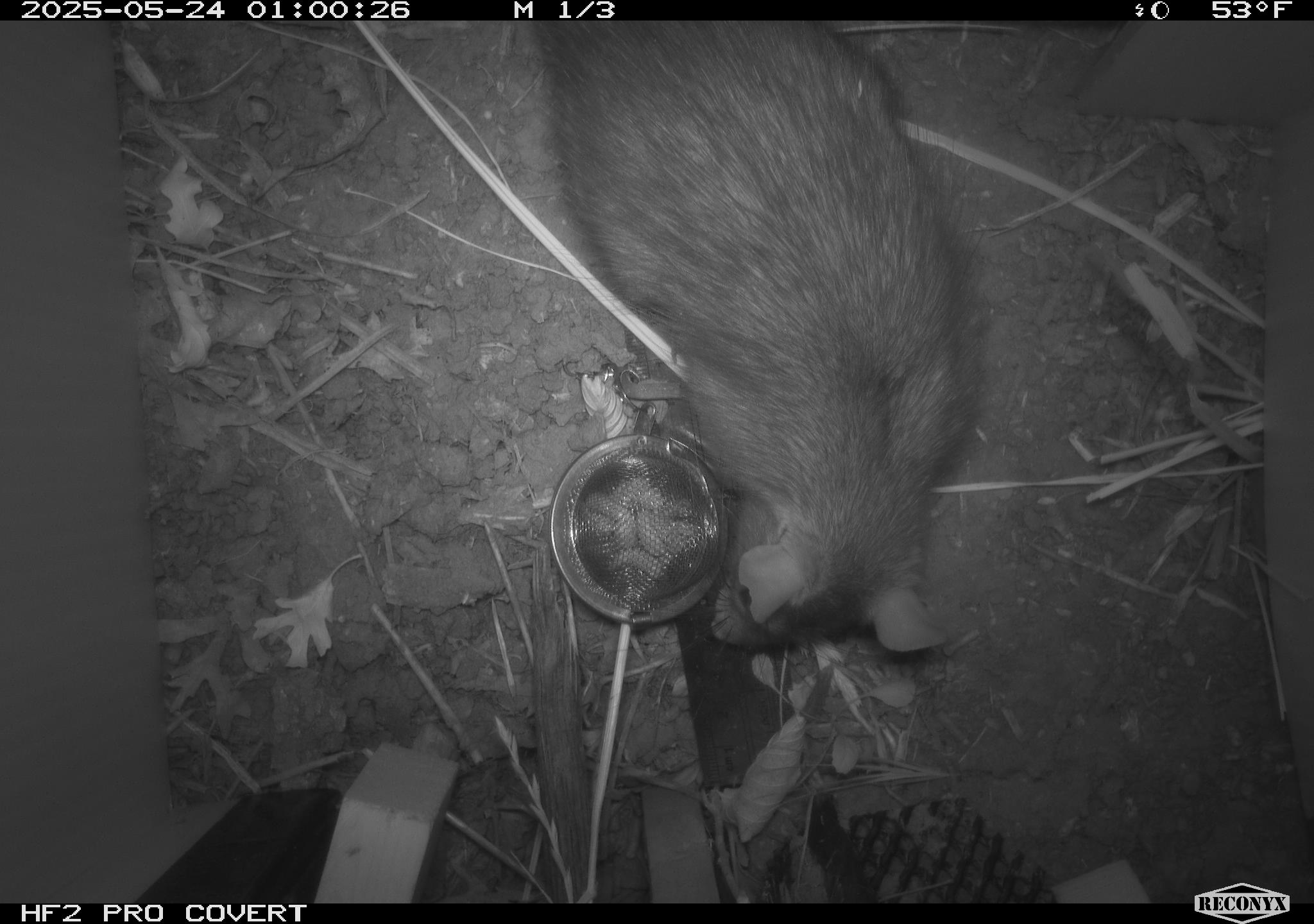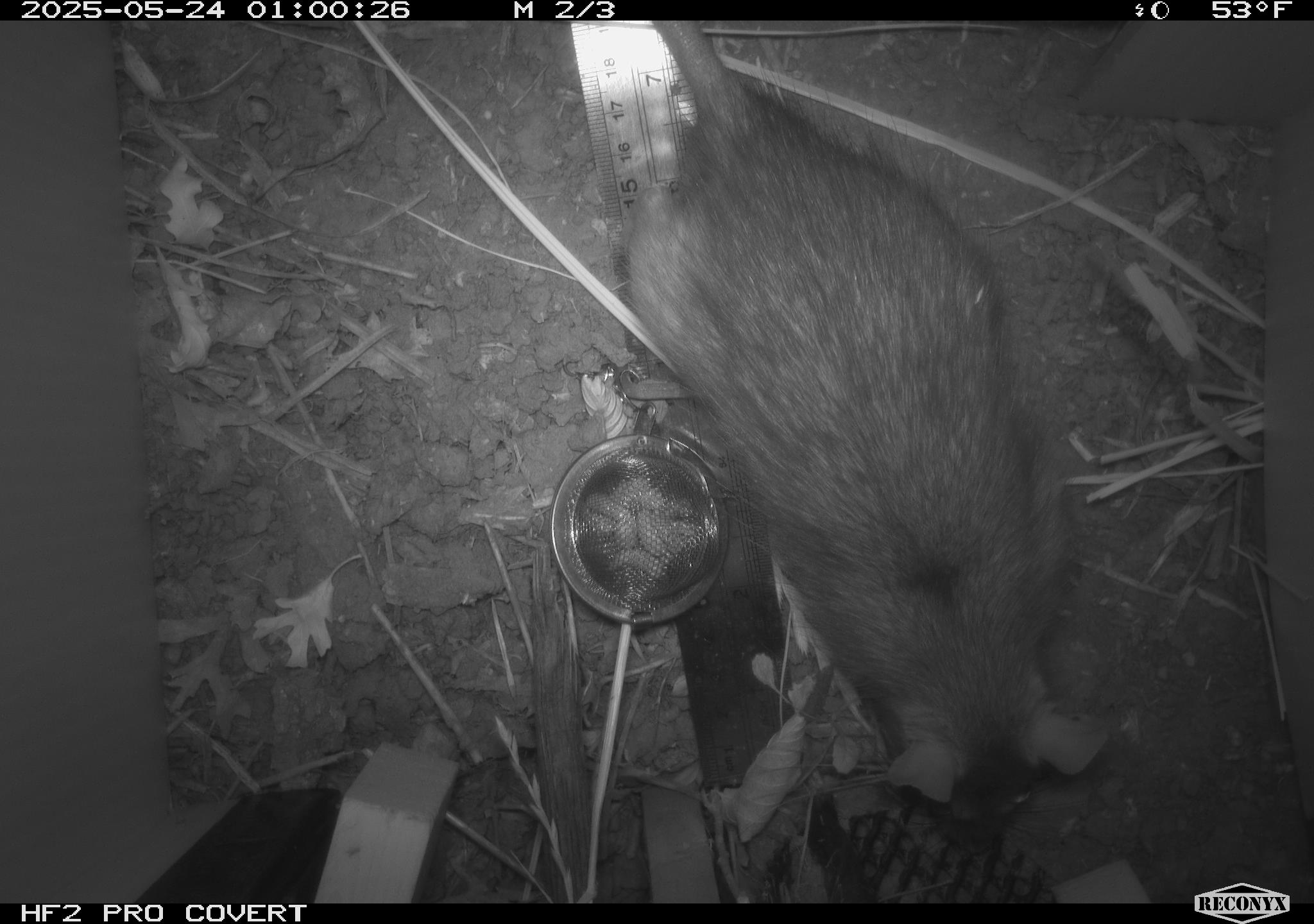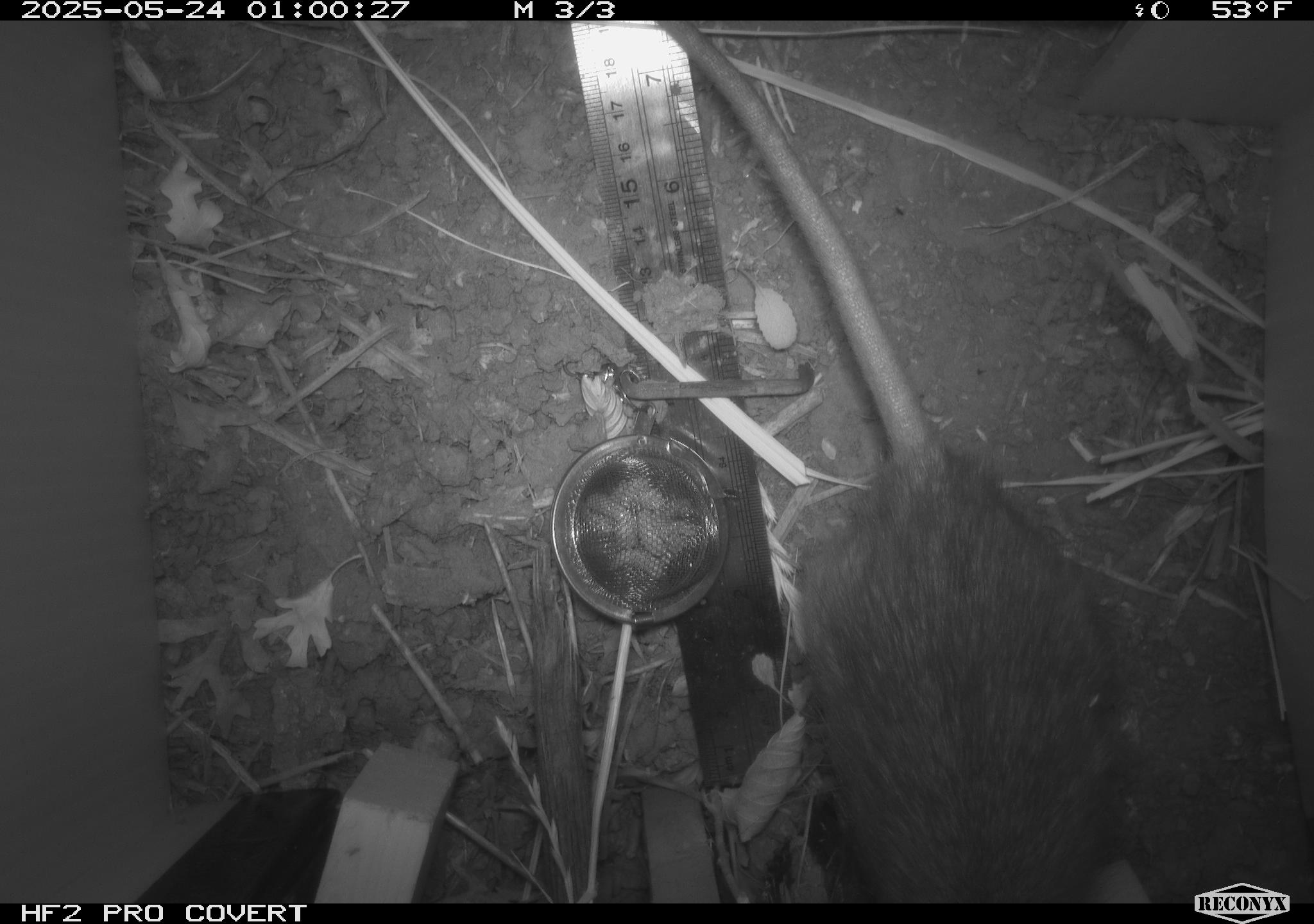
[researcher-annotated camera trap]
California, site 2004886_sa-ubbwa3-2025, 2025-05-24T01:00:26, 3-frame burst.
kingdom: Animalia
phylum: Chordata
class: Mammalia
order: Rodentia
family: Muridae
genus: Rattus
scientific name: Rattus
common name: rat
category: rattus species